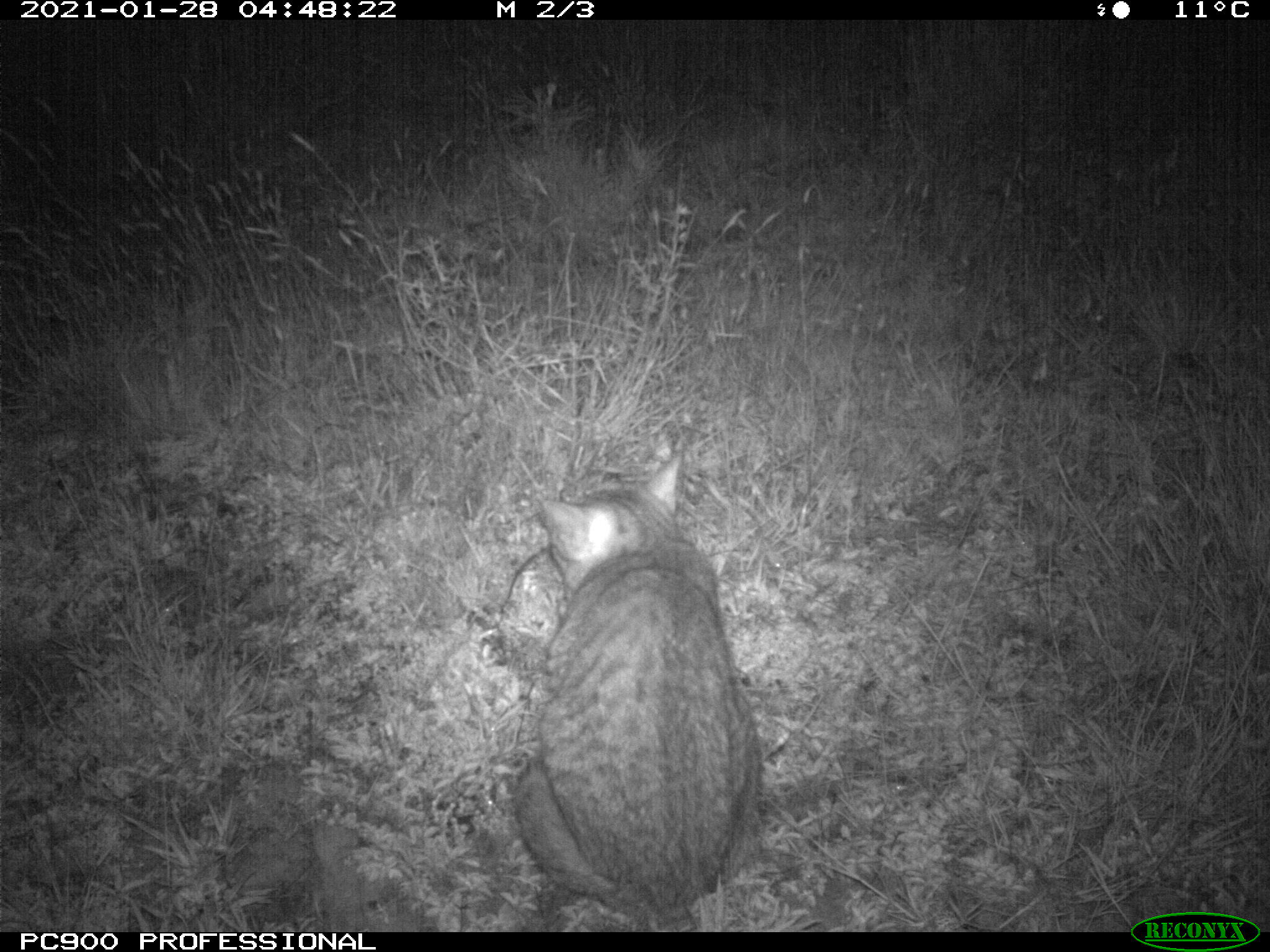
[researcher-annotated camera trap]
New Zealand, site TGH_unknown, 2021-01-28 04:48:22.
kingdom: Animalia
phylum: Chordata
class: Mammalia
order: Carnivora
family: Felidae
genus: Felis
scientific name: Felis catus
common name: domestic cat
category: cat